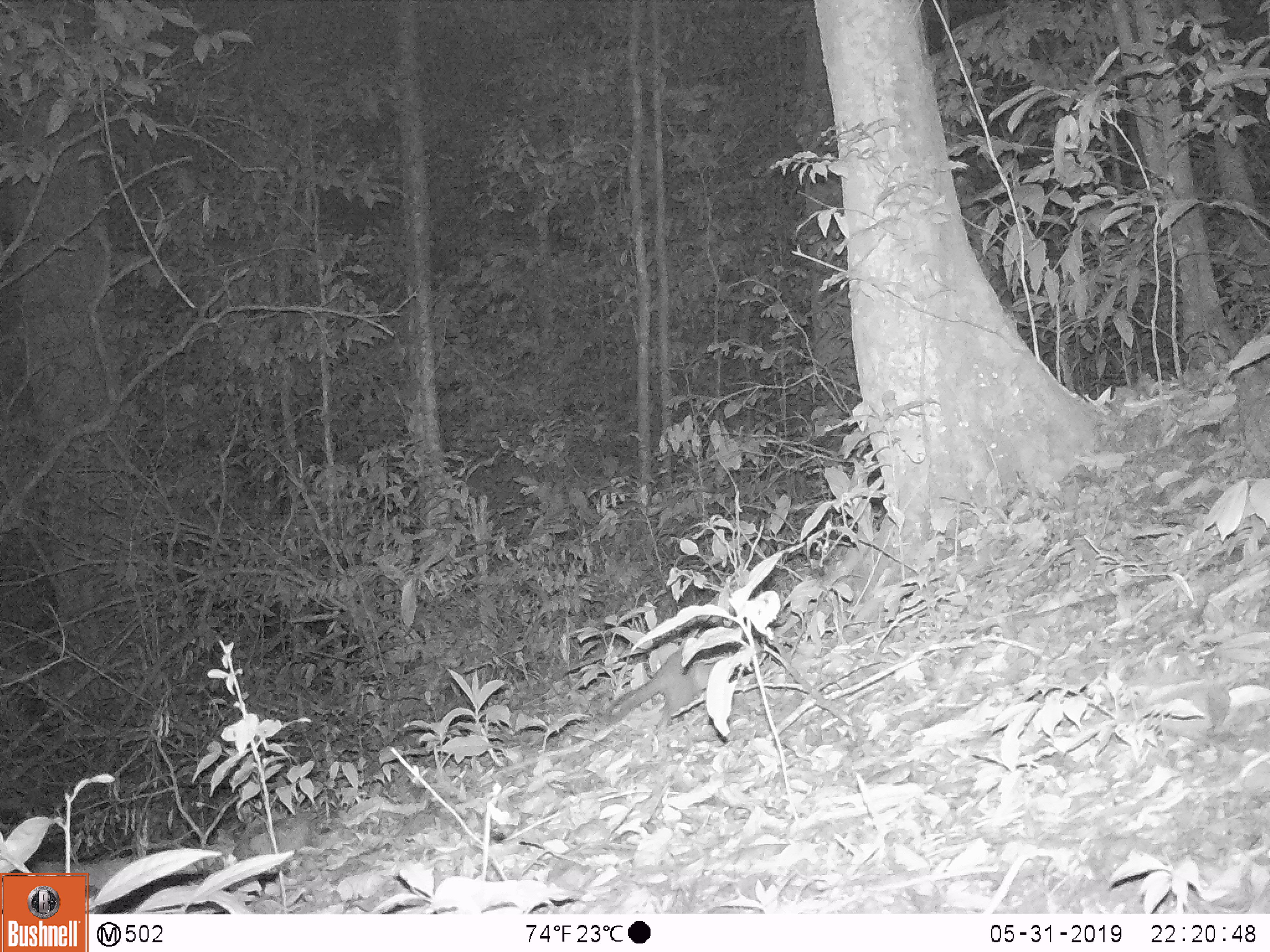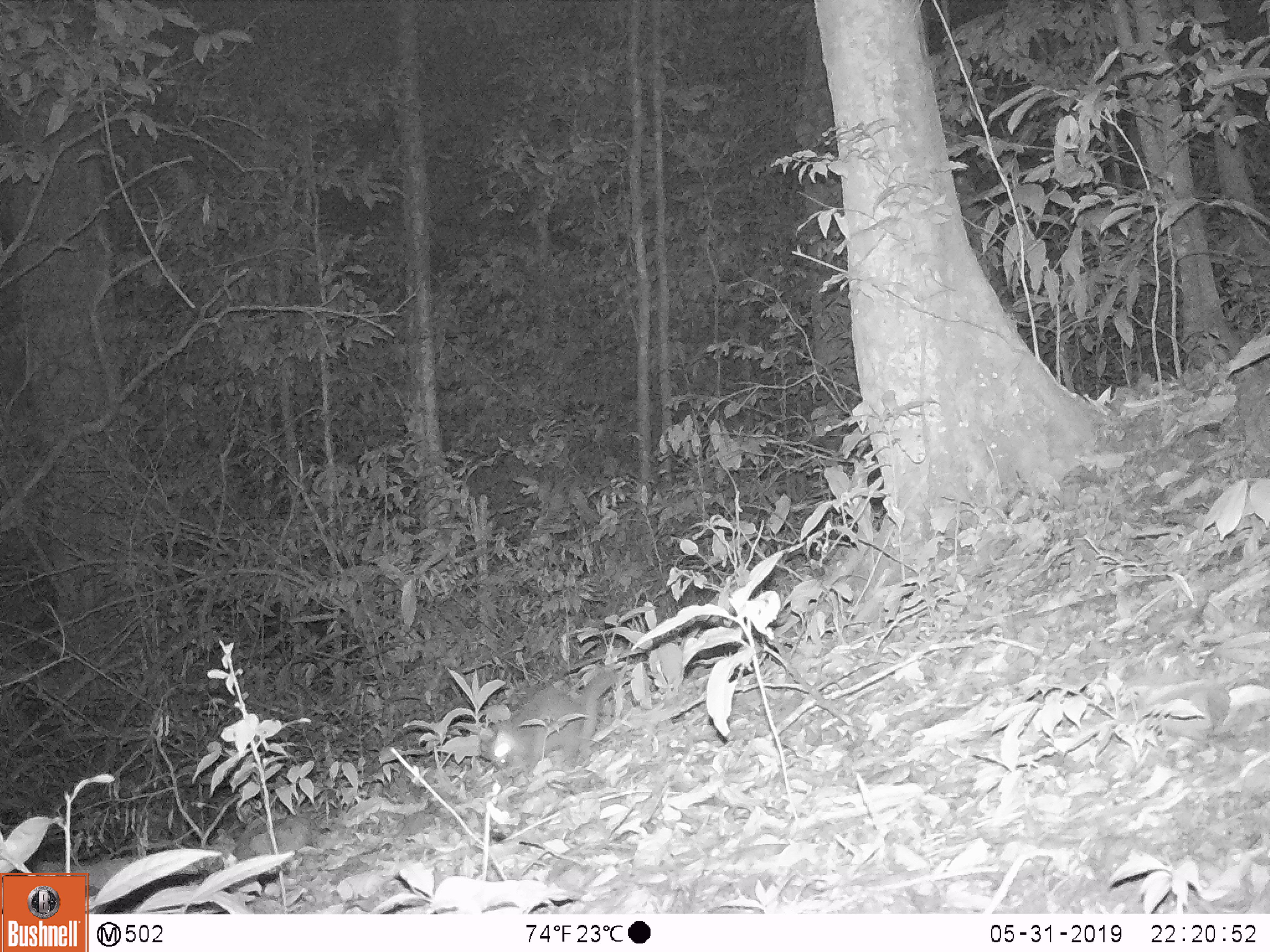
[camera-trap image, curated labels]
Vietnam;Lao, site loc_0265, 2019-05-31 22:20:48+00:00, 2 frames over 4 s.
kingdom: Animalia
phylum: Chordata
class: Mammalia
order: Carnivora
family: Mustelidae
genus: Melogale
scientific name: Melogale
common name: ferret badger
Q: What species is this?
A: Ferret badger (Melogale).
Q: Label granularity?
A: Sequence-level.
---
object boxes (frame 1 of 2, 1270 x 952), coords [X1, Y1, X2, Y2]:
ferret badger: [606, 618, 783, 730]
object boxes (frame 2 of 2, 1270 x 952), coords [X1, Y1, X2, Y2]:
ferret badger: [476, 671, 618, 785]